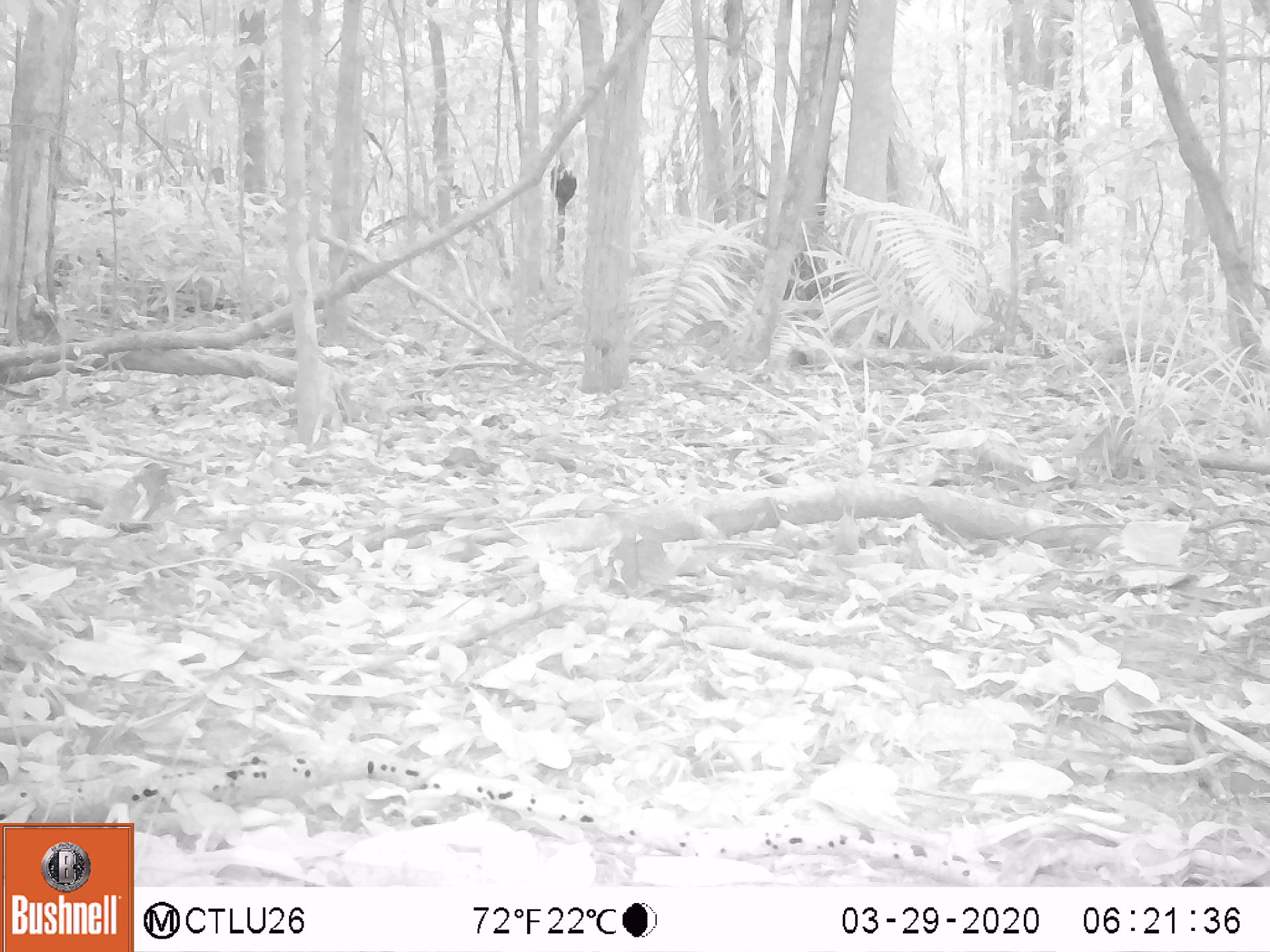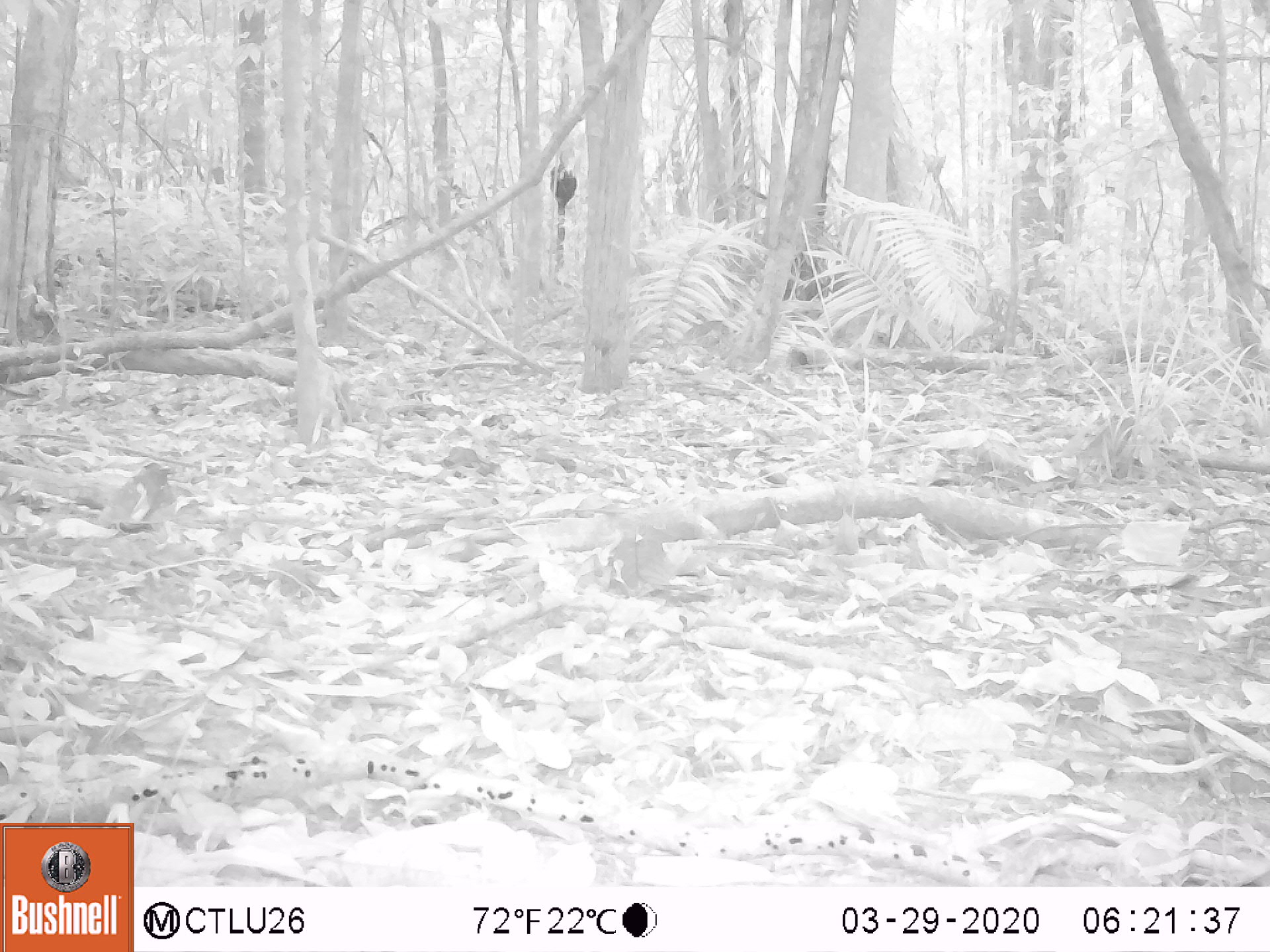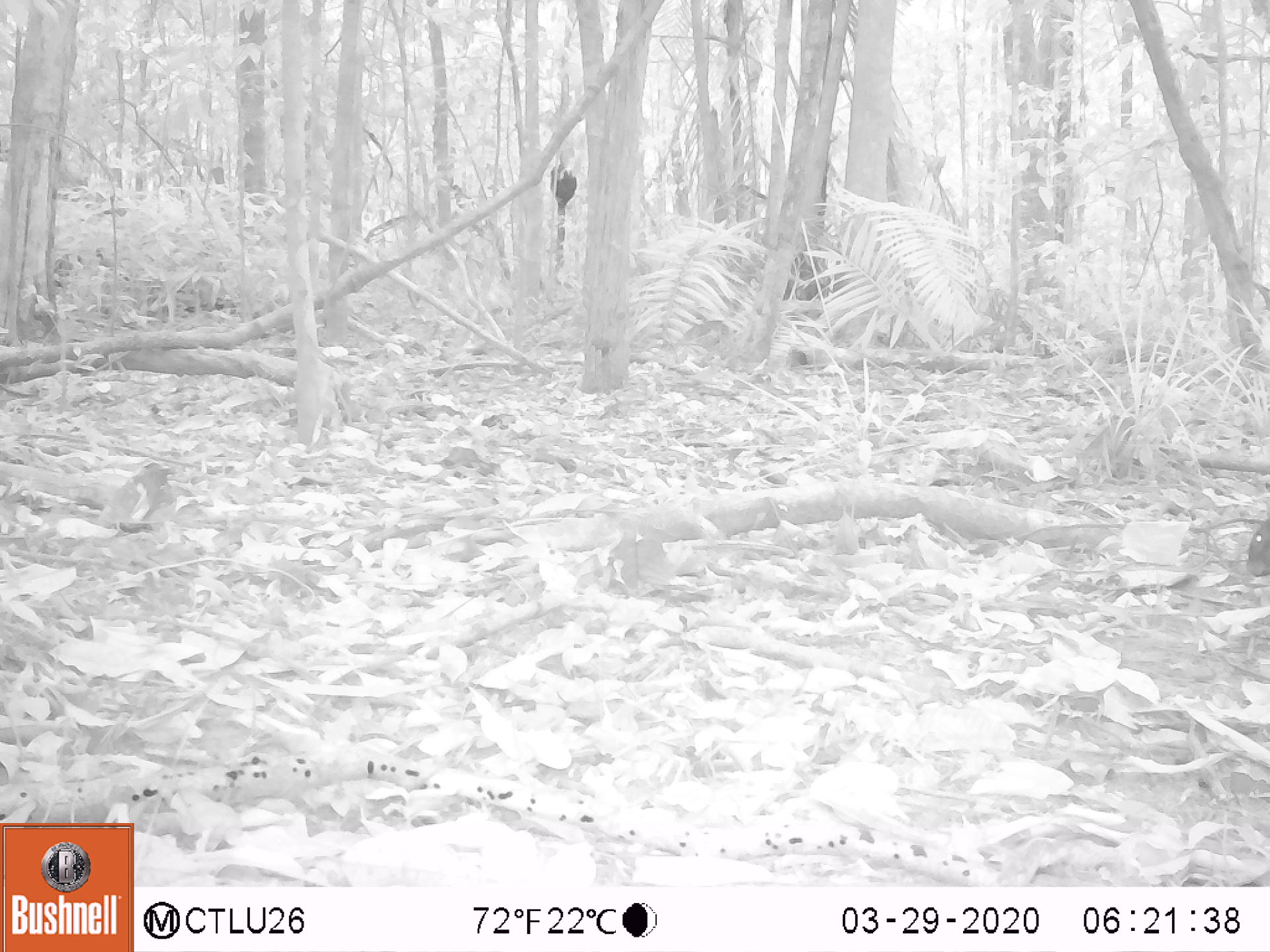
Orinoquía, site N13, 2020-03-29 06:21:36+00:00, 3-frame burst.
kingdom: Animalia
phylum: Chordata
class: Mammalia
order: Rodentia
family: Dasyproctidae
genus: Dasyprocta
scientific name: Dasyprocta fuliginosa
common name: black agouti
Black agouti (Dasyprocta fuliginosa).